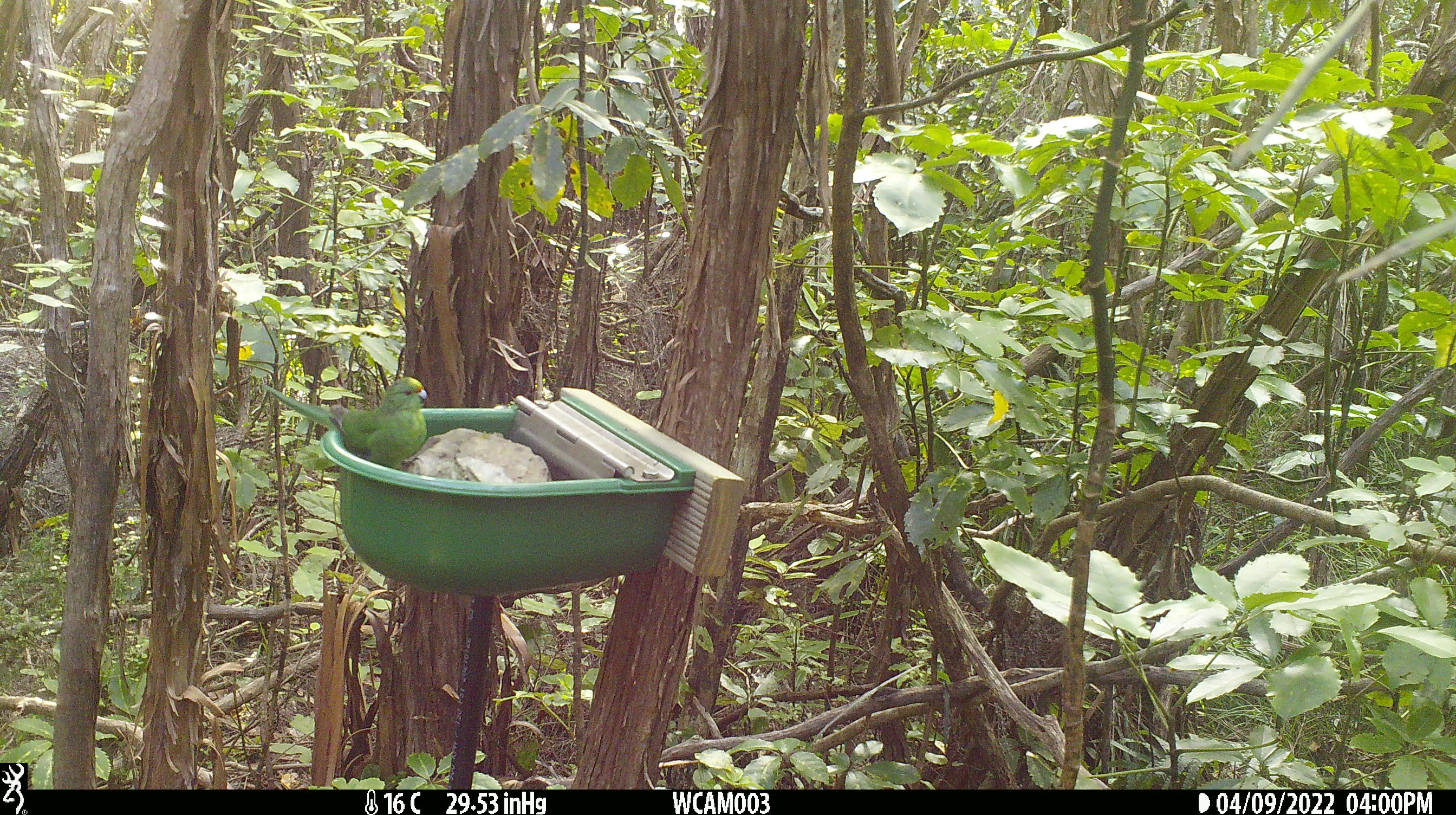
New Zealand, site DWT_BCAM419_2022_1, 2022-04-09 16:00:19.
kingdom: Animalia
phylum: Chordata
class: Aves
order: Psittaciformes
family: Psittaculidae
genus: Cyanoramphus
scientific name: Cyanoramphus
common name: parakeet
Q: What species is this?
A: Parakeet (Cyanoramphus).